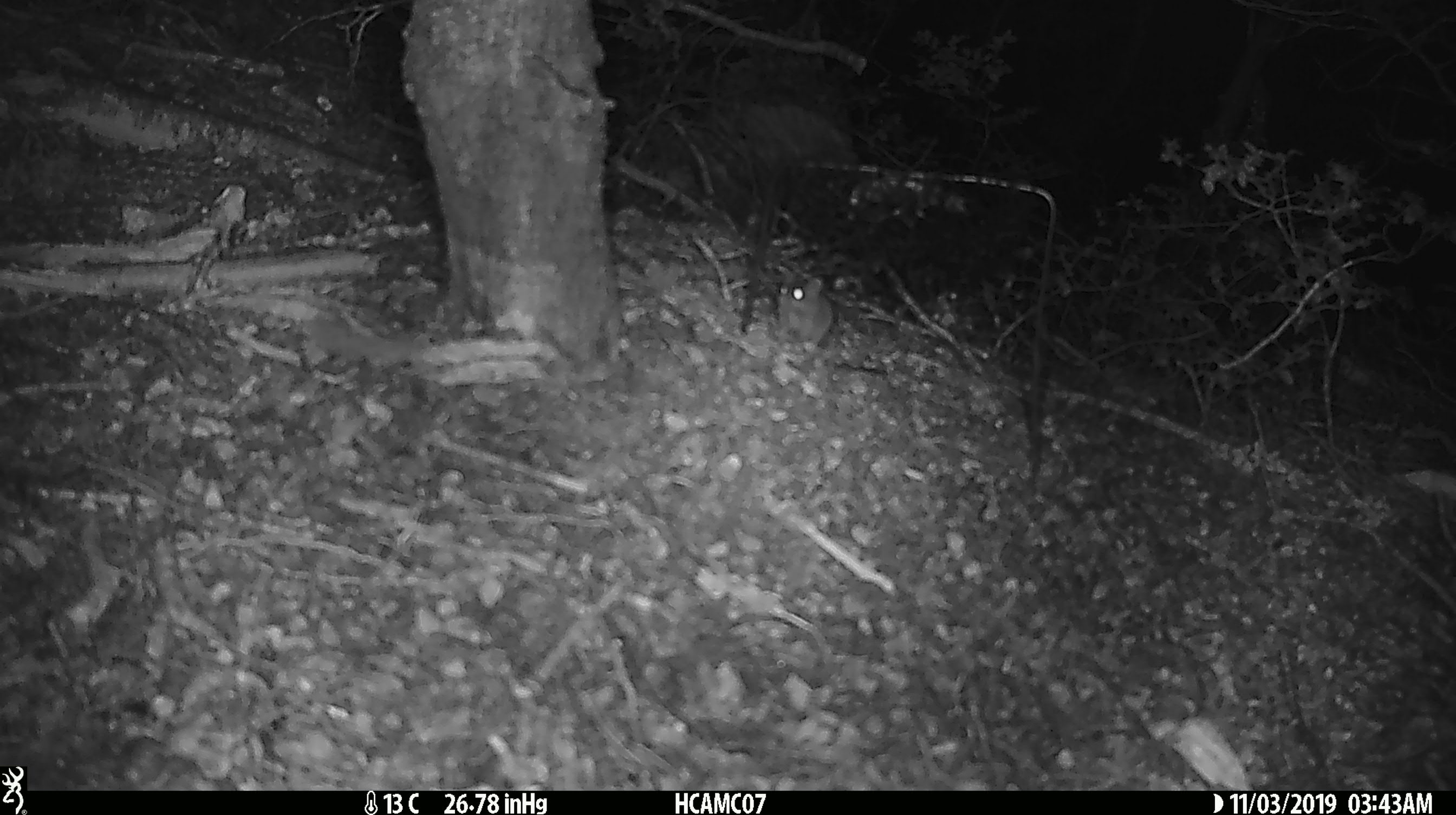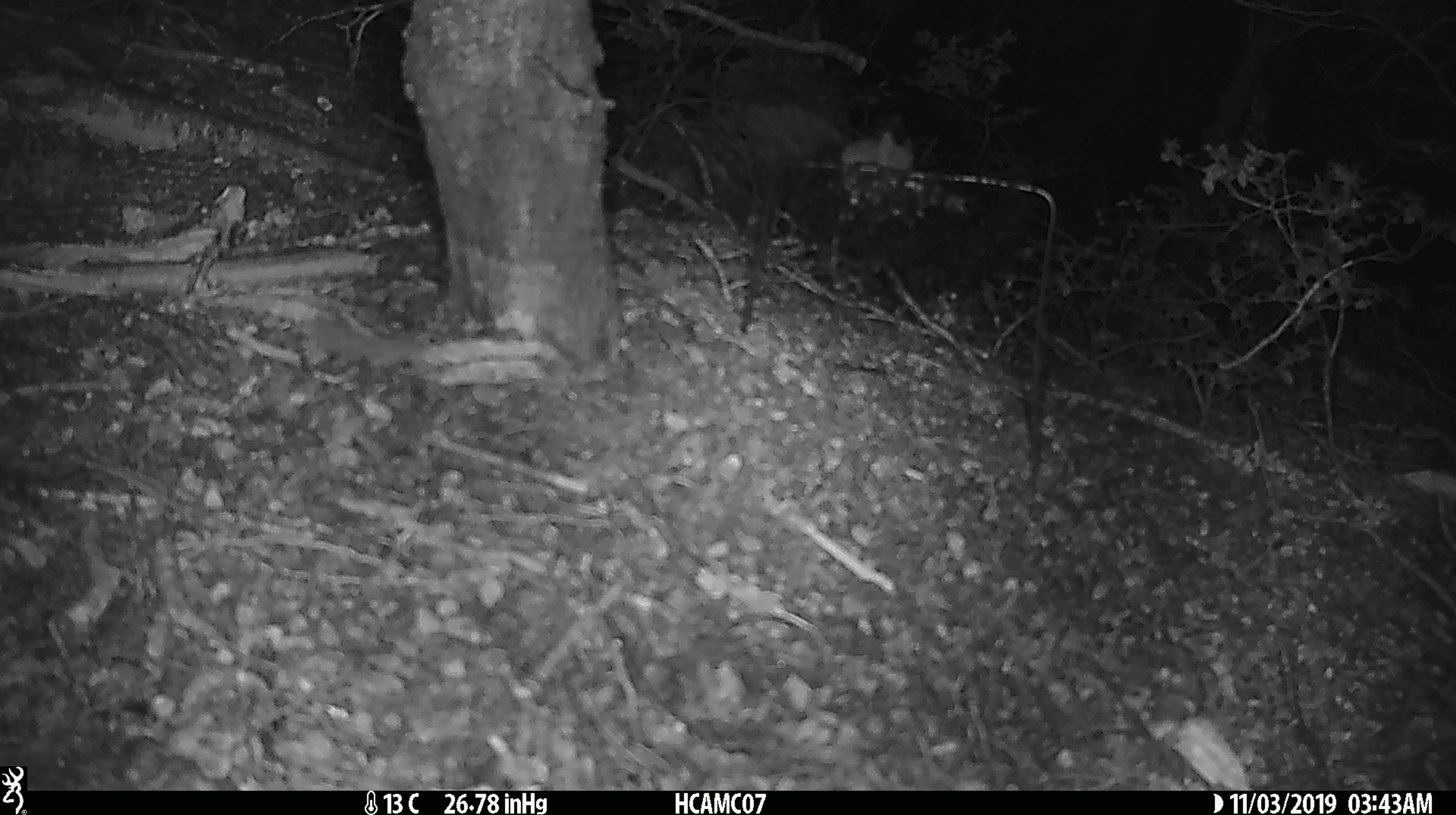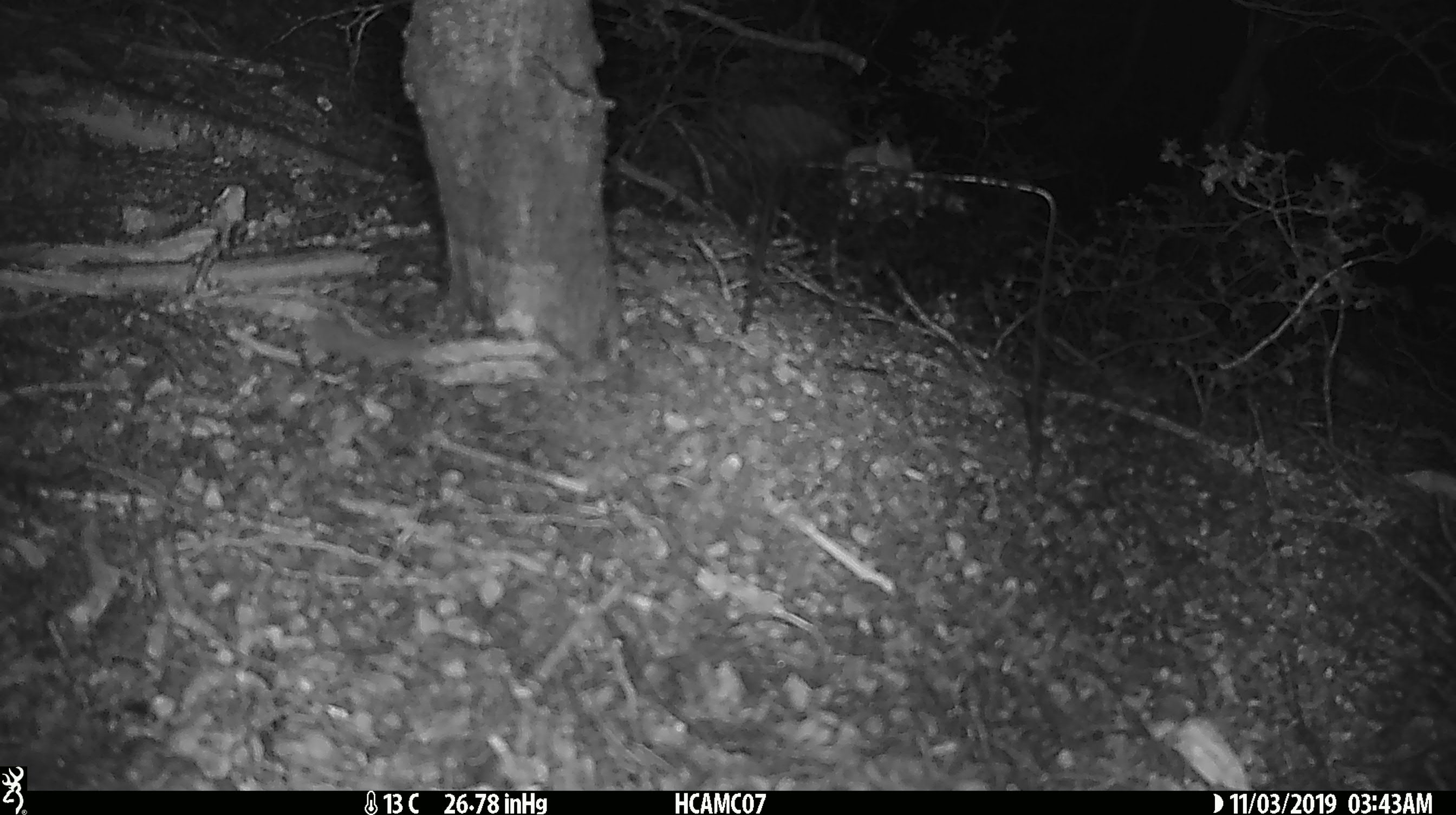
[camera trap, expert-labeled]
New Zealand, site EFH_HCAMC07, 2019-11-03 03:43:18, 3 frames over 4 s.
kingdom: Animalia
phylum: Chordata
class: Mammalia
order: Rodentia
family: Muridae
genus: Mus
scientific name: Mus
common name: mouse